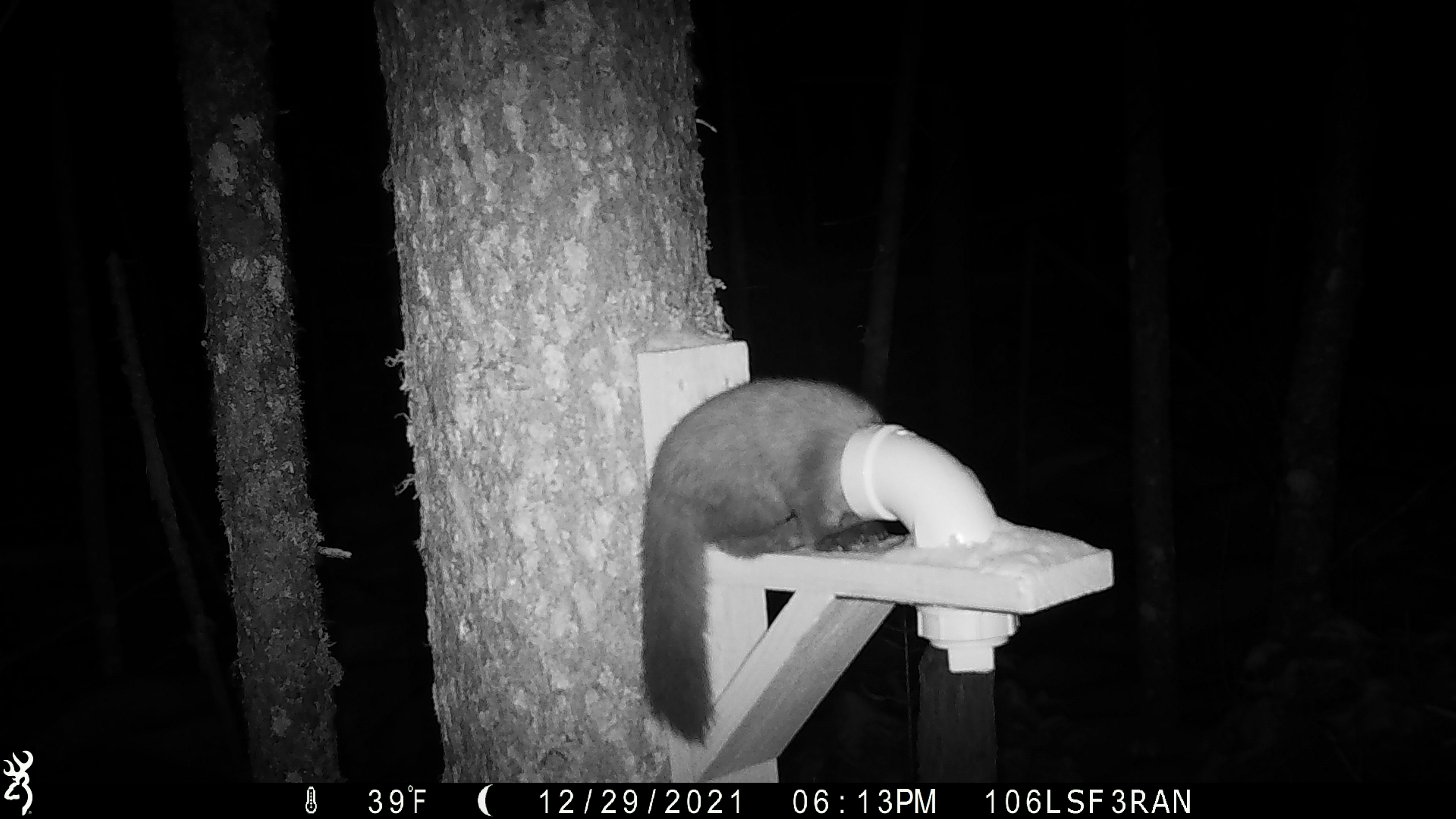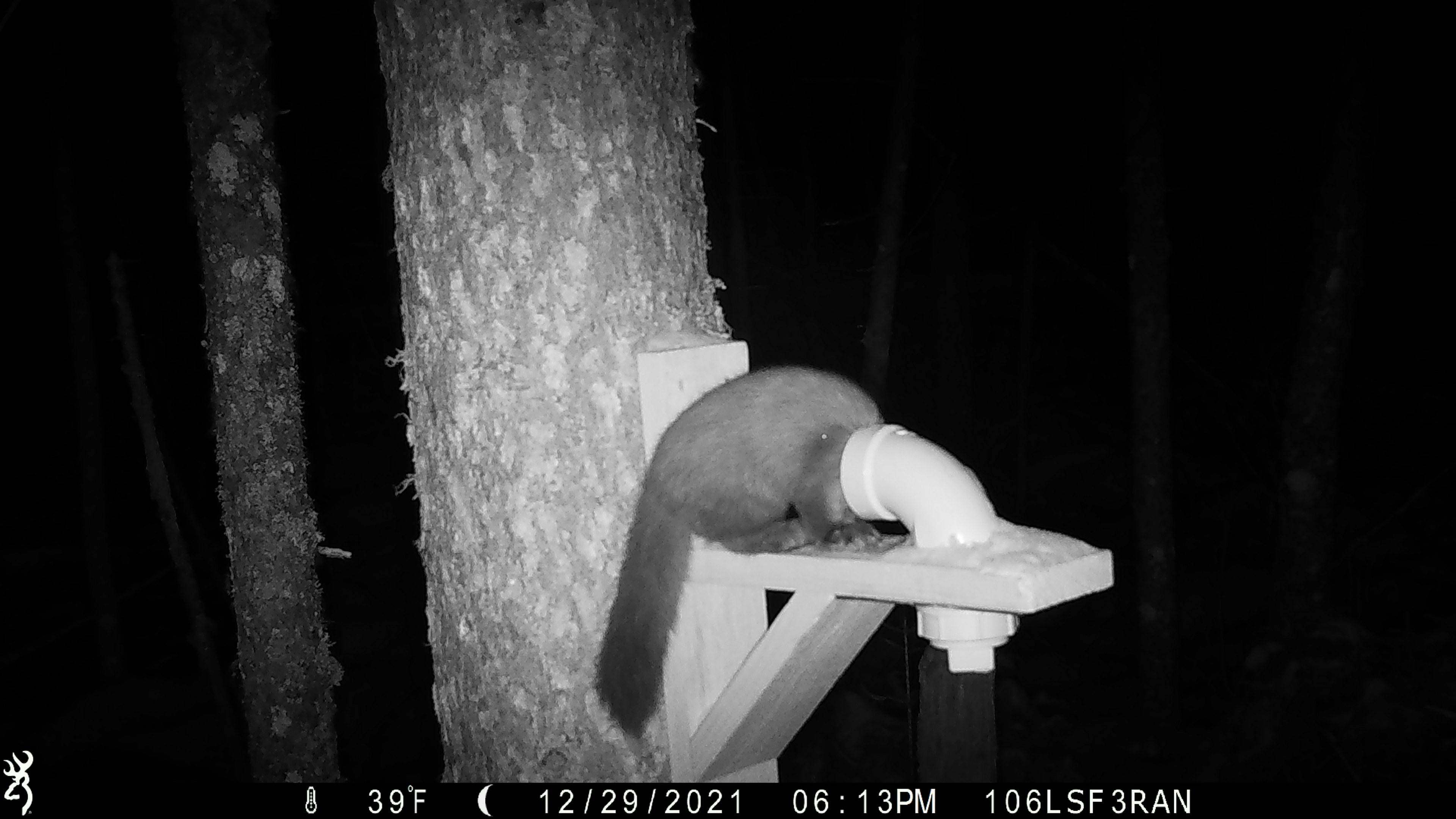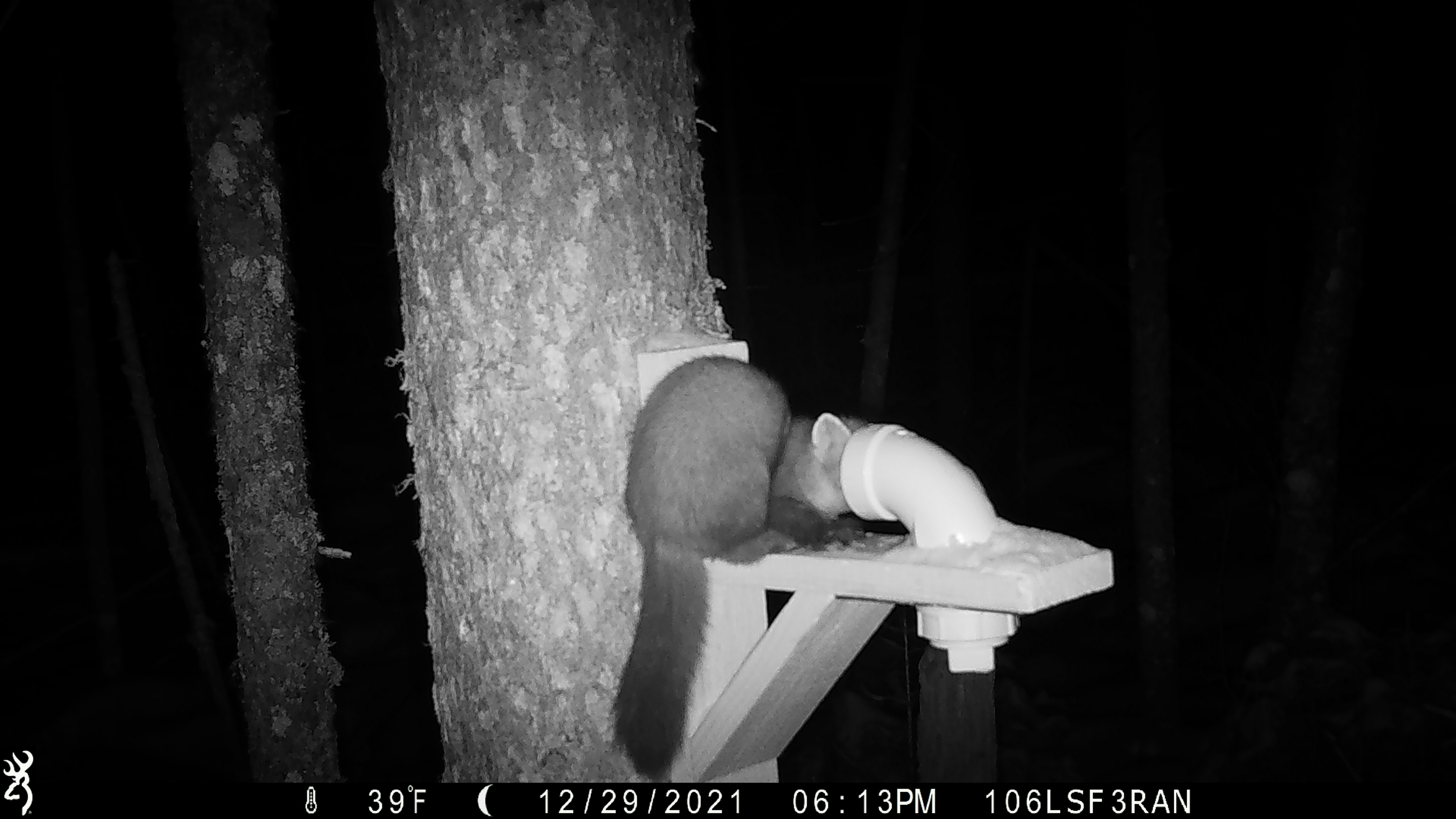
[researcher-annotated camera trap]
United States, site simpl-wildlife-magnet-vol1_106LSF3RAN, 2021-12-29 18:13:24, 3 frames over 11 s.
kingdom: Animalia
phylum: Chordata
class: Mammalia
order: Carnivora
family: Mustelidae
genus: Martes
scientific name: Martes americana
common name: american marten